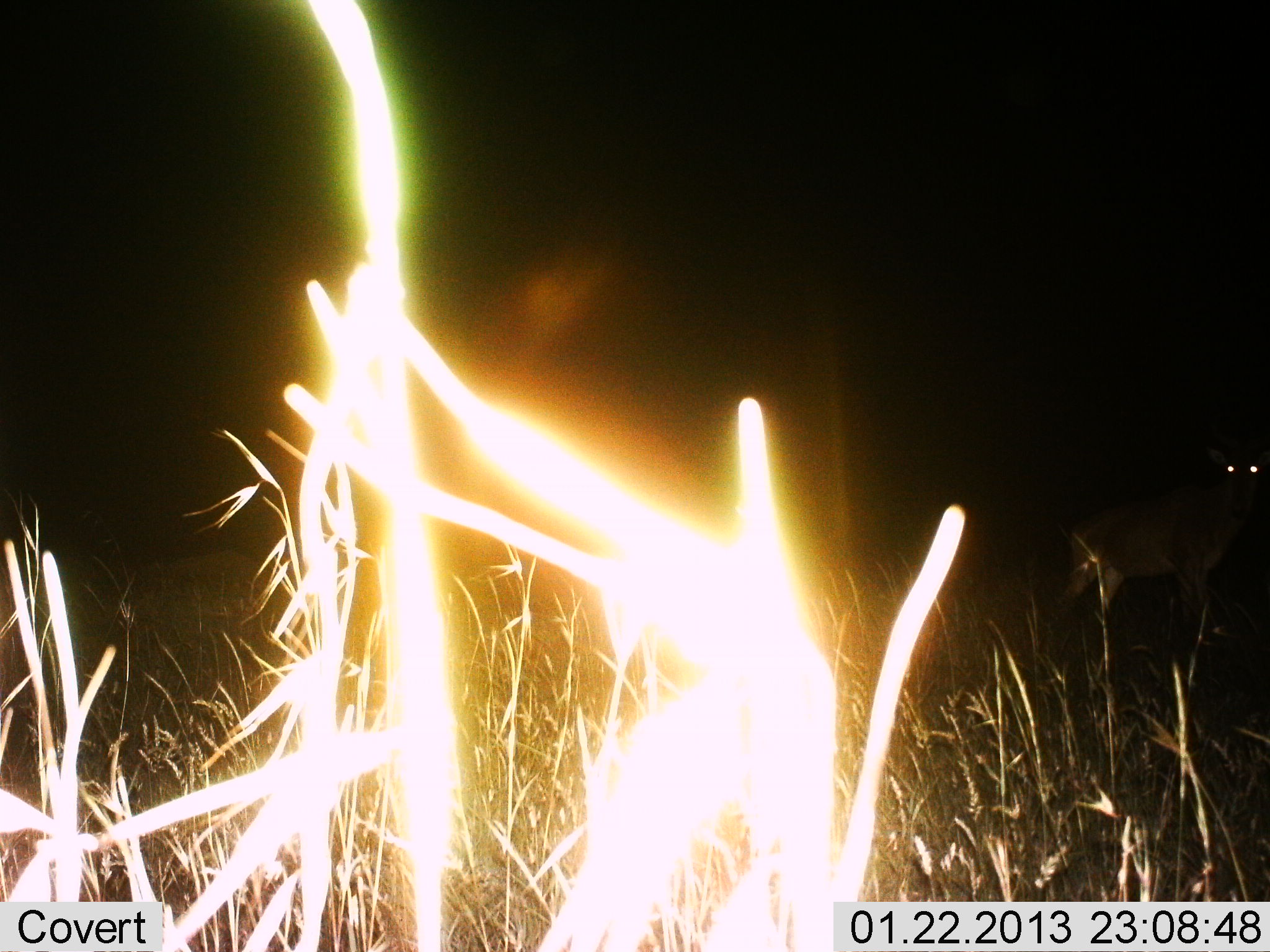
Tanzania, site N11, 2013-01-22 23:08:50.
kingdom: Animalia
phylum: Chordata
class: Mammalia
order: Artiodactyla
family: Bovidae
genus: Alcelaphus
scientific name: Alcelaphus buselaphus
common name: hartebeest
Hartebeest (Alcelaphus buselaphus), count 1. Behavior (volunteer vote fractions): standing 100%, resting 0%, moving 0%, interacting 0%. Young present (vote fraction): 0%. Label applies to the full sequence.